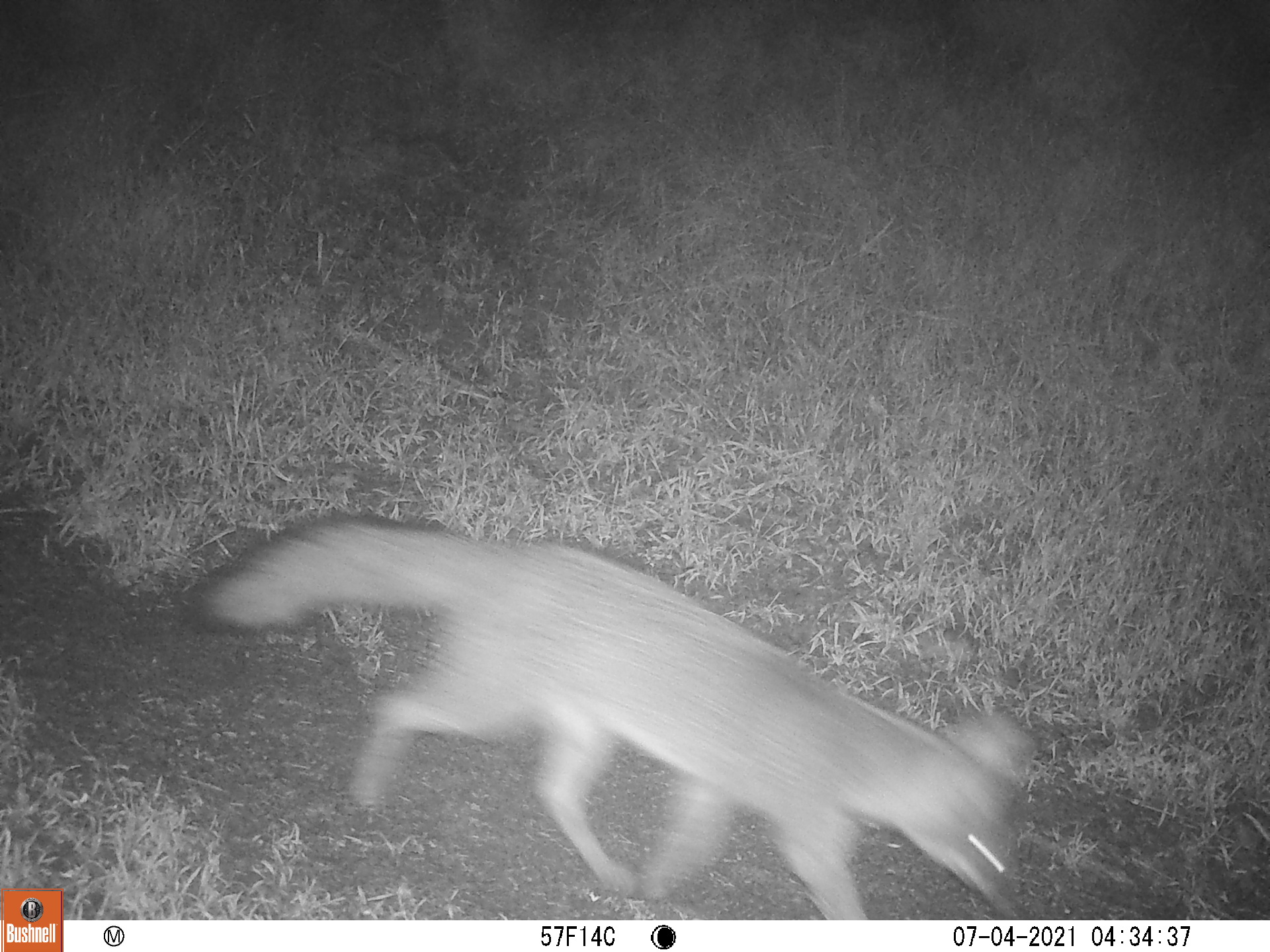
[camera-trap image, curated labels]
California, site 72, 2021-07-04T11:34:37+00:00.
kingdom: Animalia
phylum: Chordata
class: Mammalia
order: Carnivora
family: Canidae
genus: Urocyon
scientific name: Urocyon cinereoargenteus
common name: gray fox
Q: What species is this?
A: Gray fox (Urocyon cinereoargenteus).